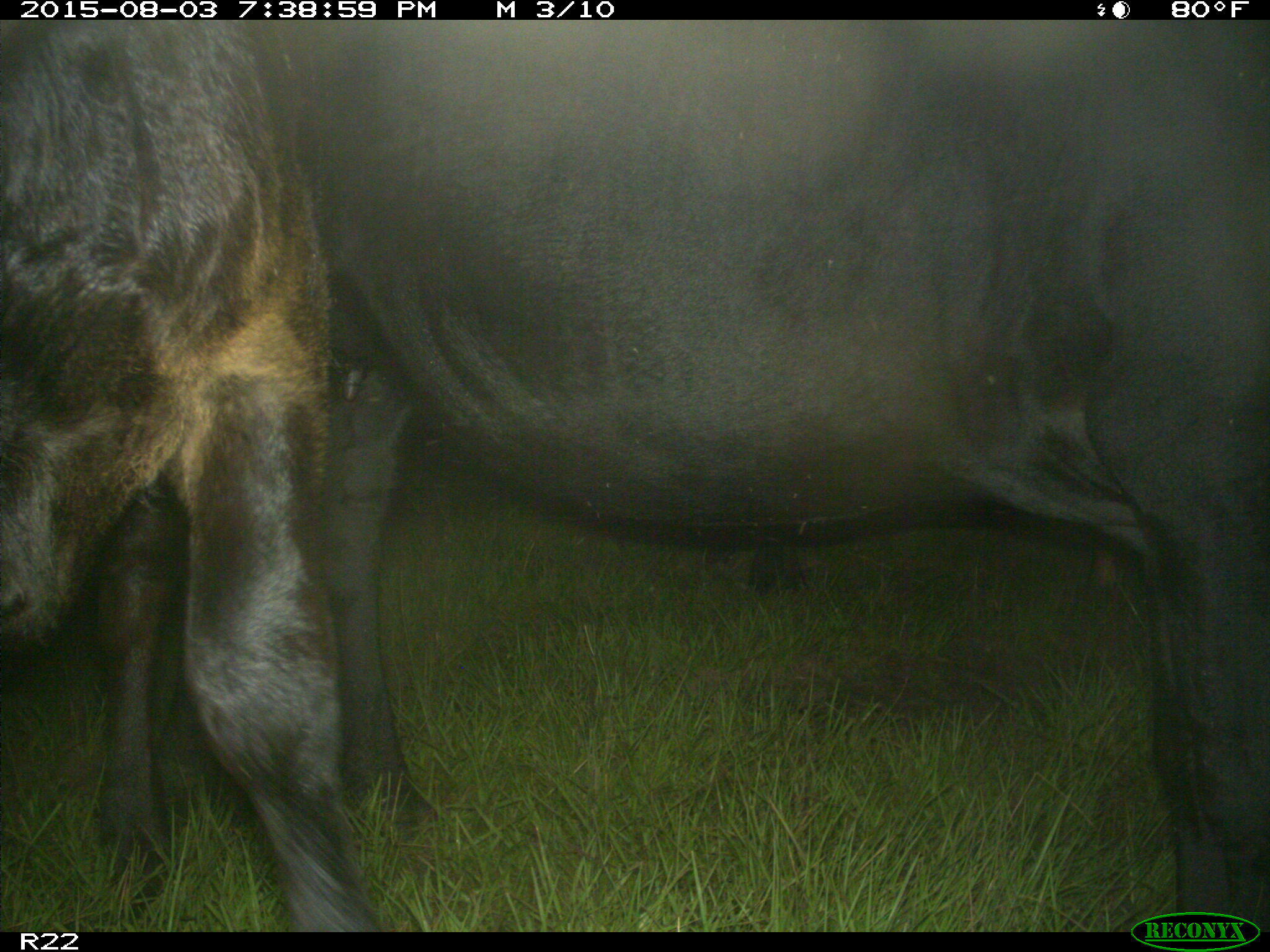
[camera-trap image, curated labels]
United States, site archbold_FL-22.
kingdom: Animalia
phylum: Chordata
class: Mammalia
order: Artiodactyla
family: Bovidae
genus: Bos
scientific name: Bos taurus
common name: domestic cow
Bos taurus (domestic cow).